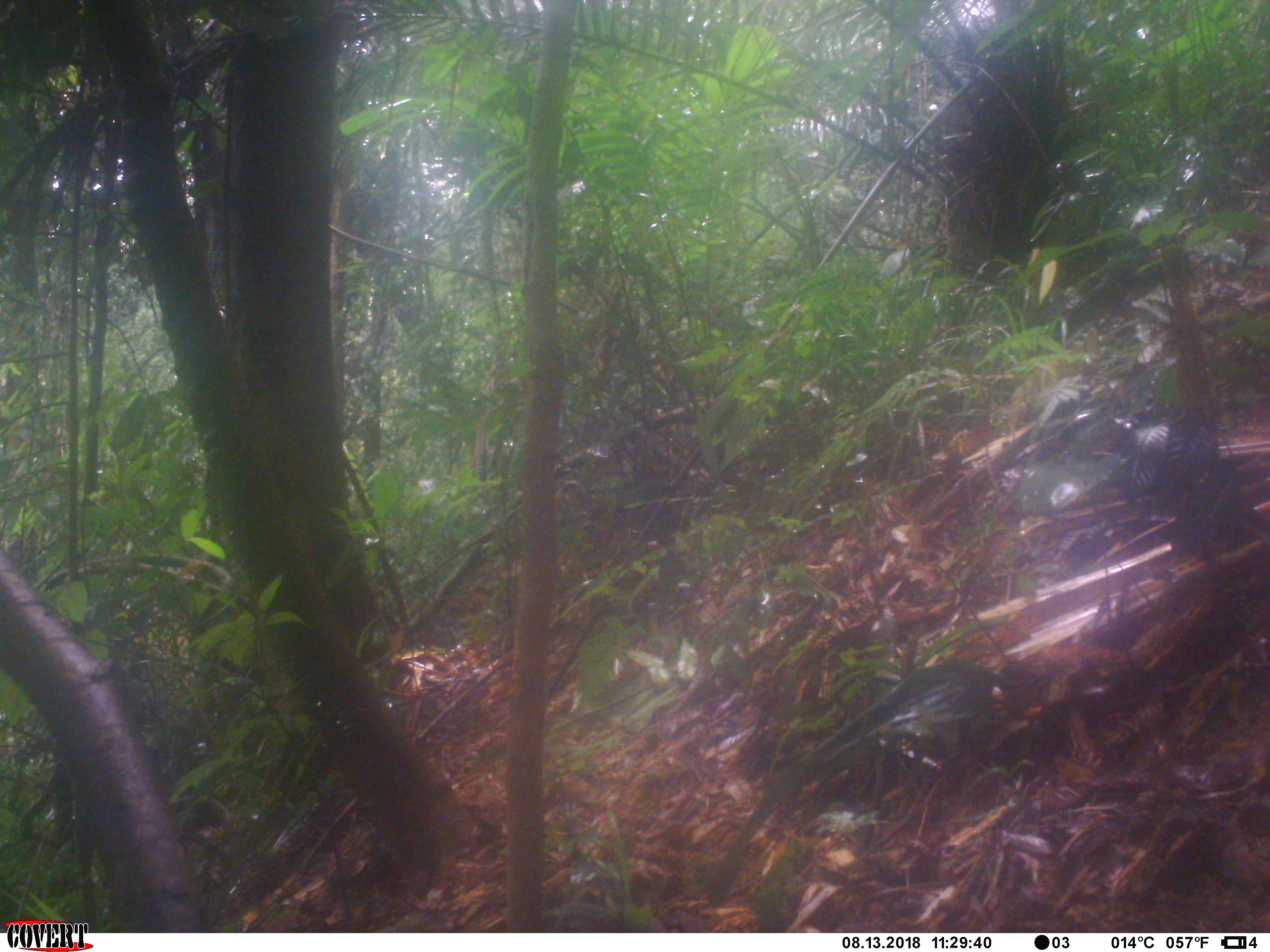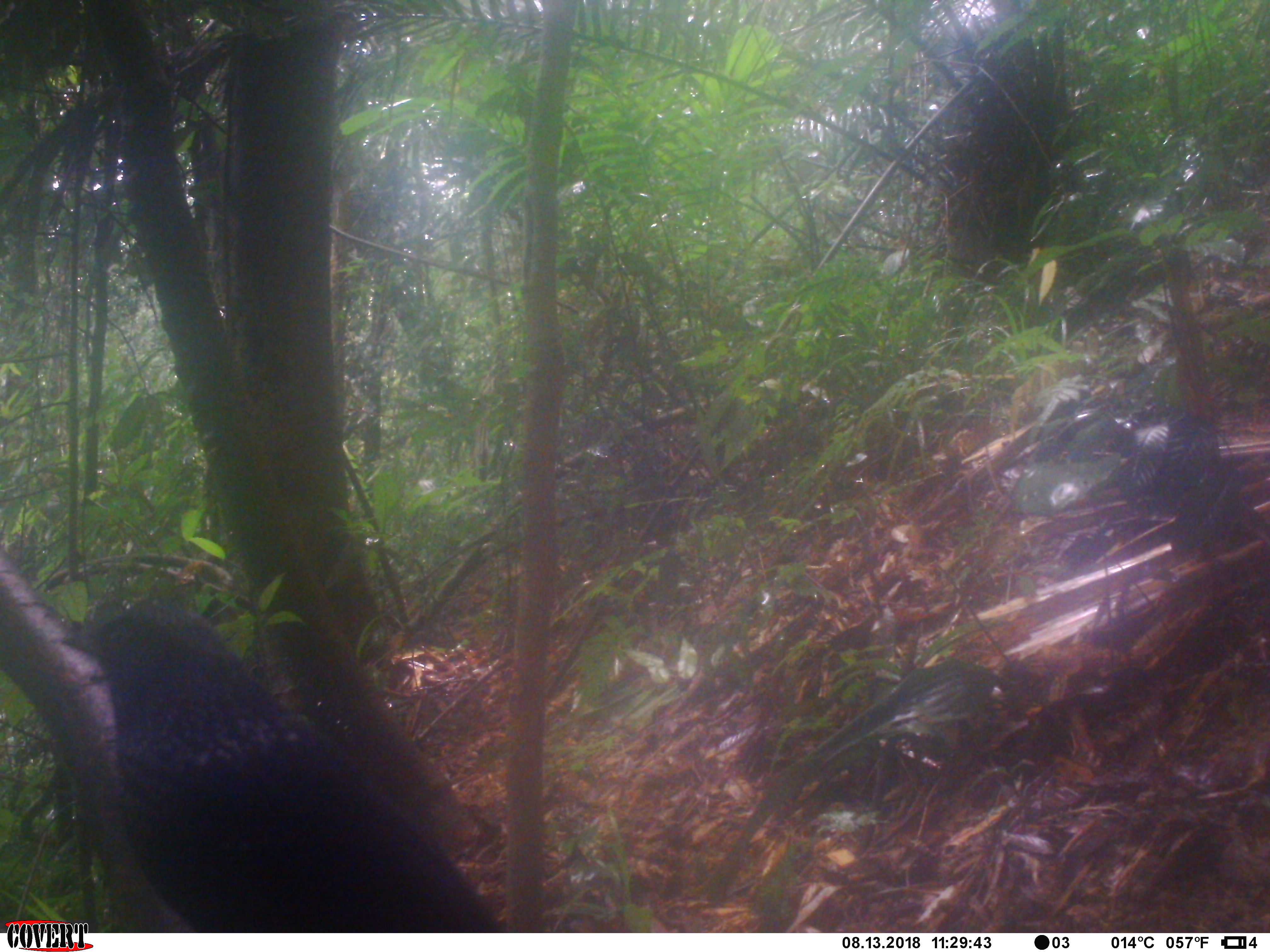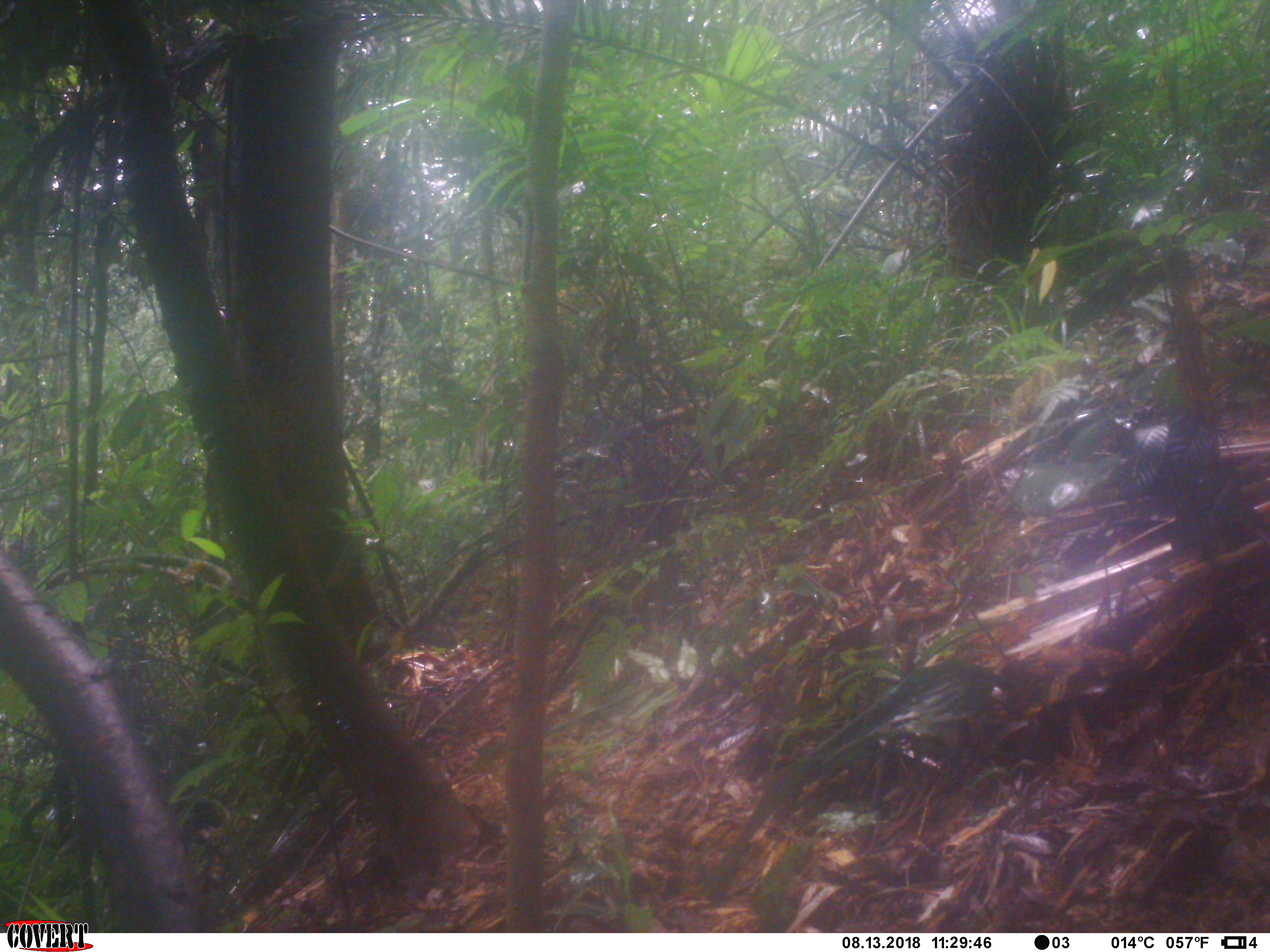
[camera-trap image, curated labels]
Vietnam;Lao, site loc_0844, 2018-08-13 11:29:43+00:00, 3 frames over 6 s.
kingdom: Animalia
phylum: Chordata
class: Aves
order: Passeriformes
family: Muscicapidae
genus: Myophonus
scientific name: Myophonus caeruleus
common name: blue whistling thrush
Blue whistling thrush (Myophonus caeruleus). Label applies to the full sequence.